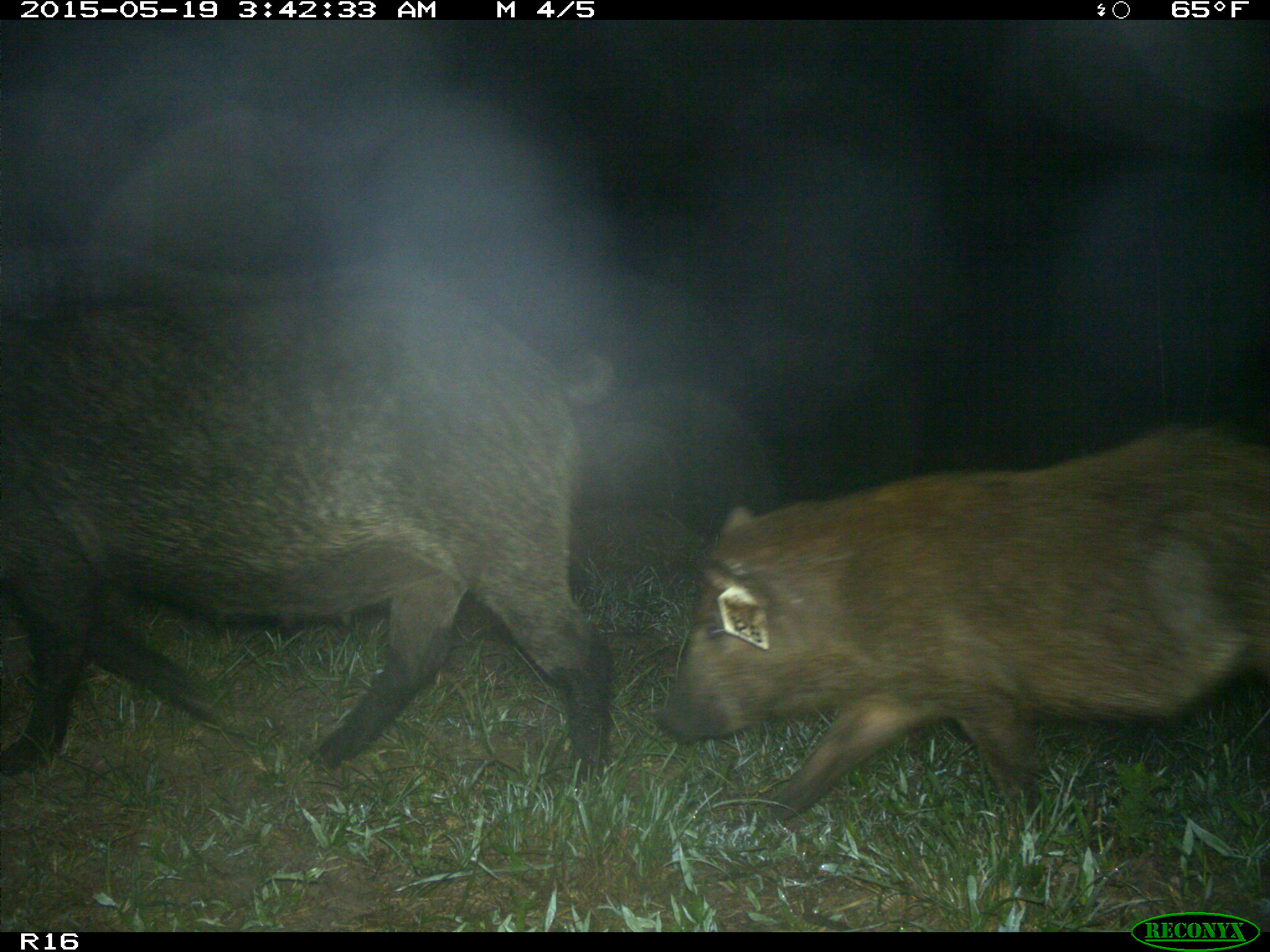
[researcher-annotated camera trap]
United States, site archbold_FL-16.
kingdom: Animalia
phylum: Chordata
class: Mammalia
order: Artiodactyla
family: Suidae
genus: Sus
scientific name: Sus scrofa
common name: wild boar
Sus scrofa (wild boar).